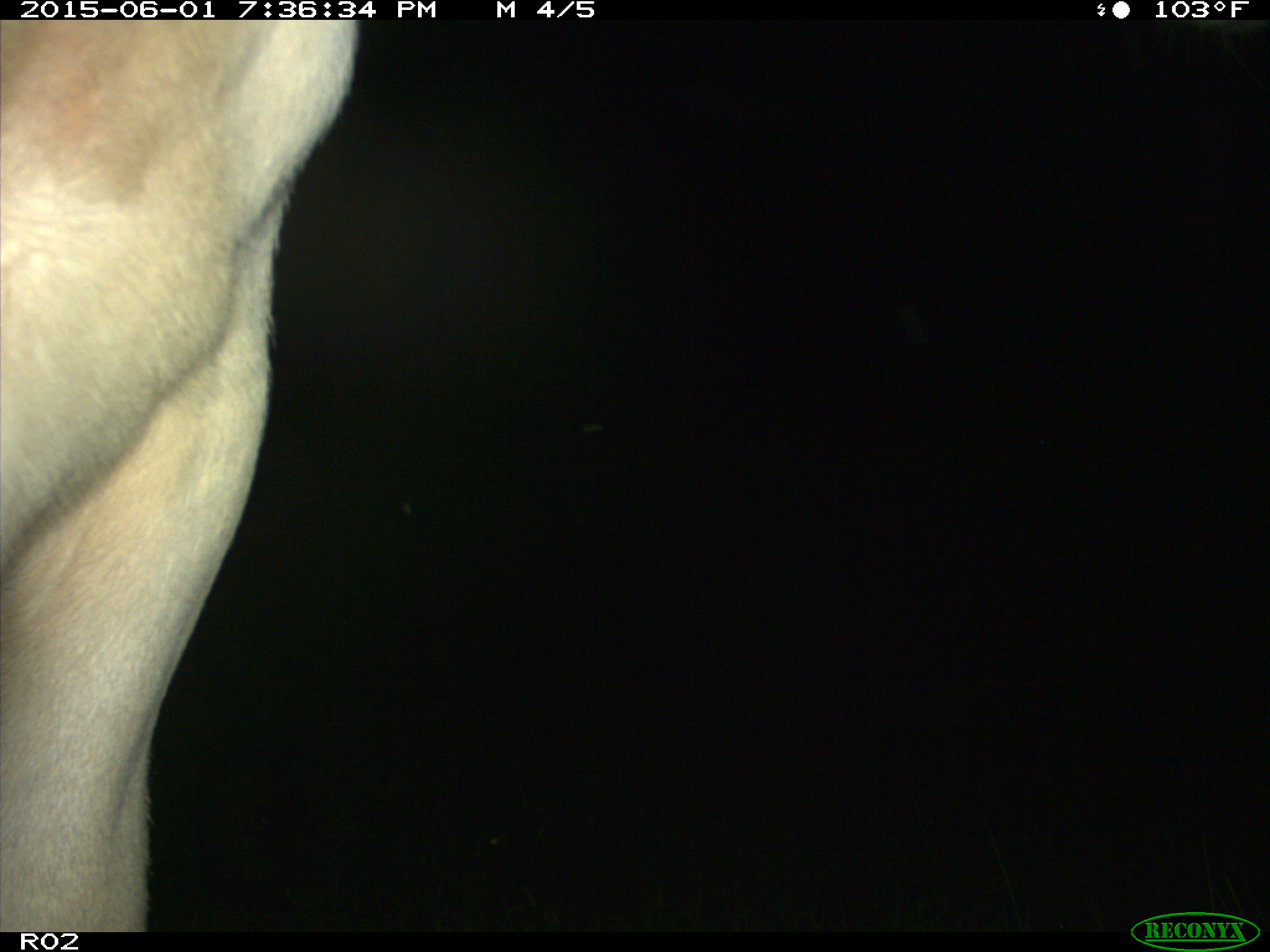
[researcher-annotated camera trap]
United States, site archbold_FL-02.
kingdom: Animalia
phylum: Chordata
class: Mammalia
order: Artiodactyla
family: Bovidae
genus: Bos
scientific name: Bos taurus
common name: domestic cow